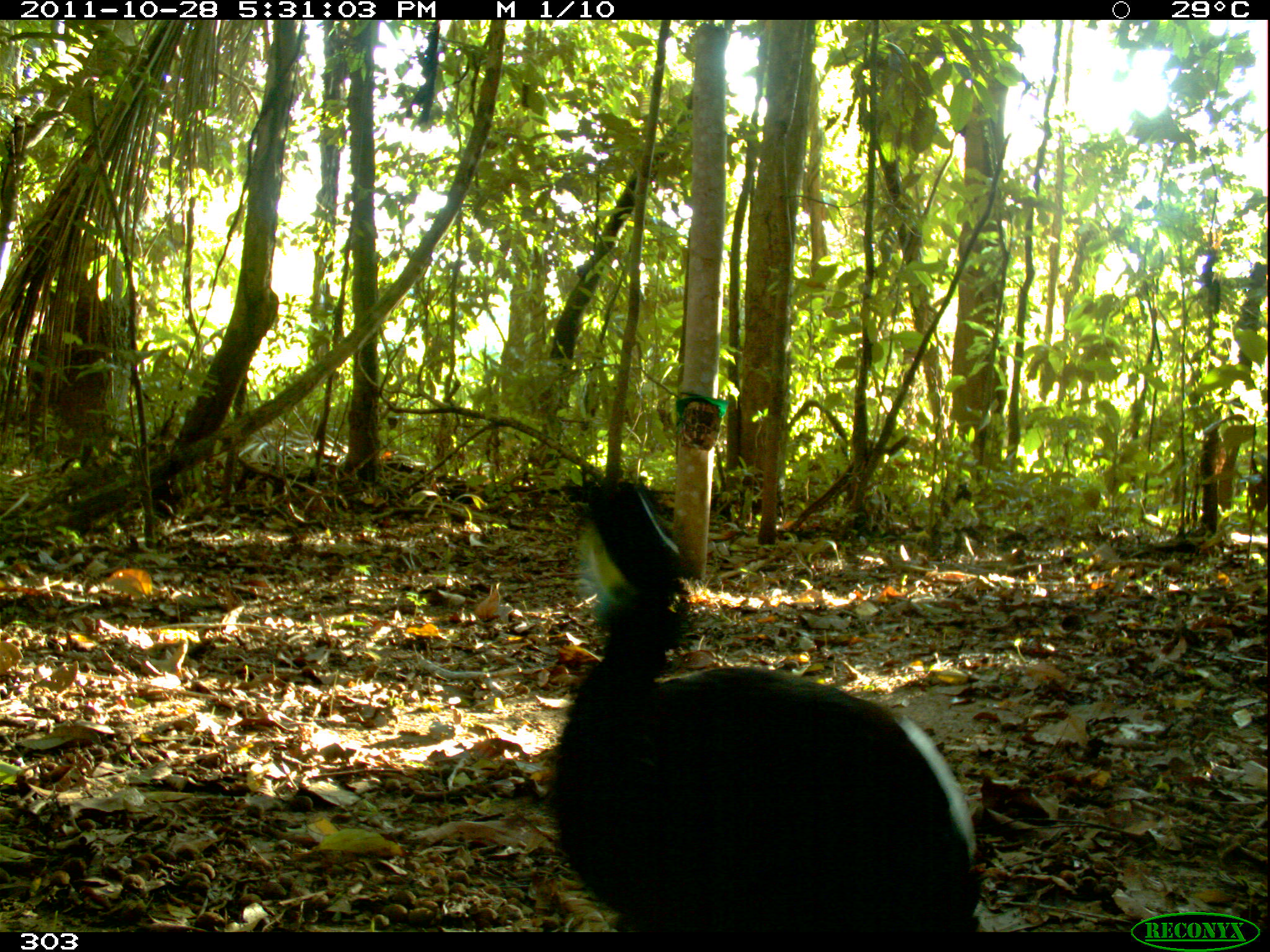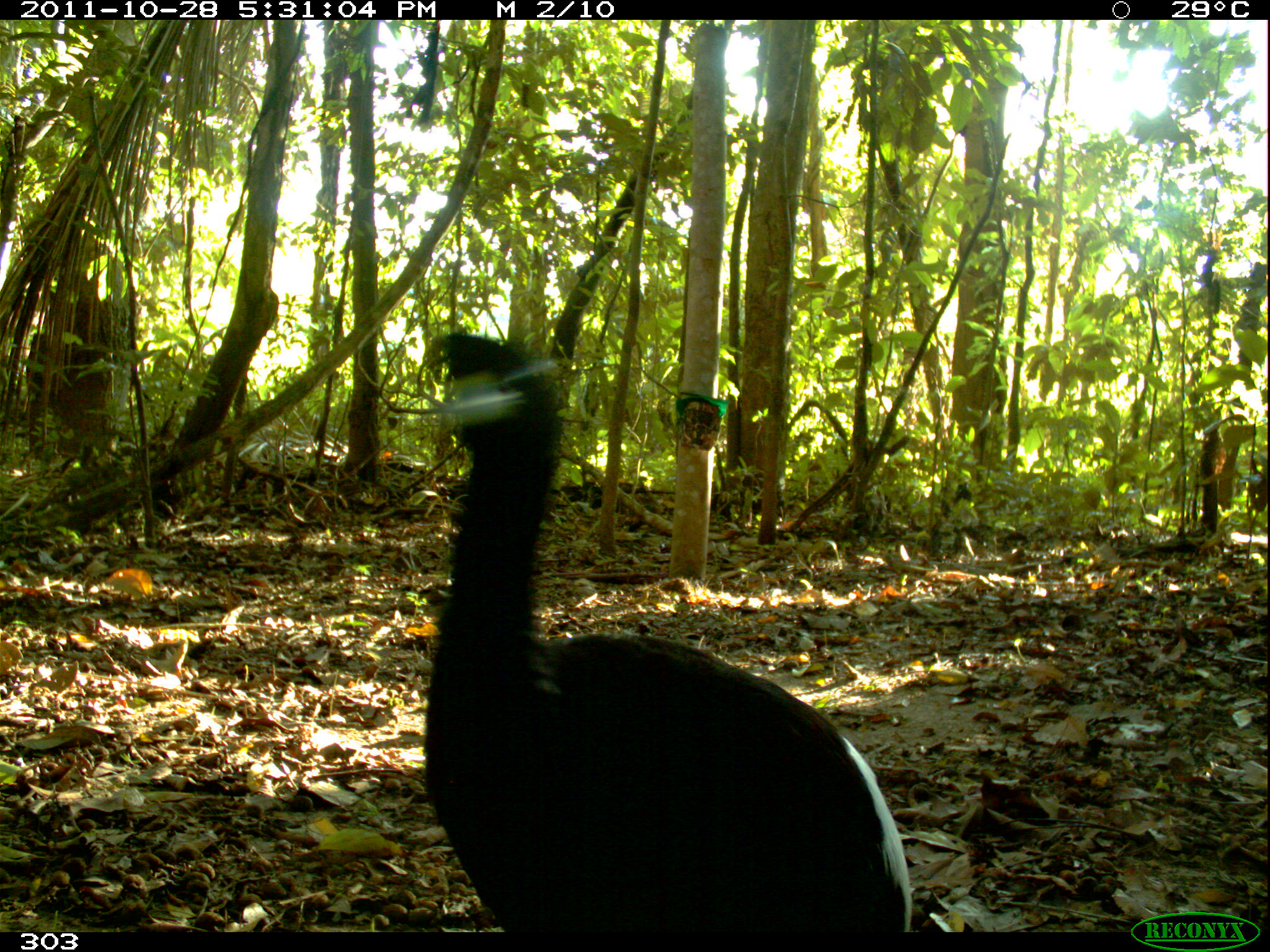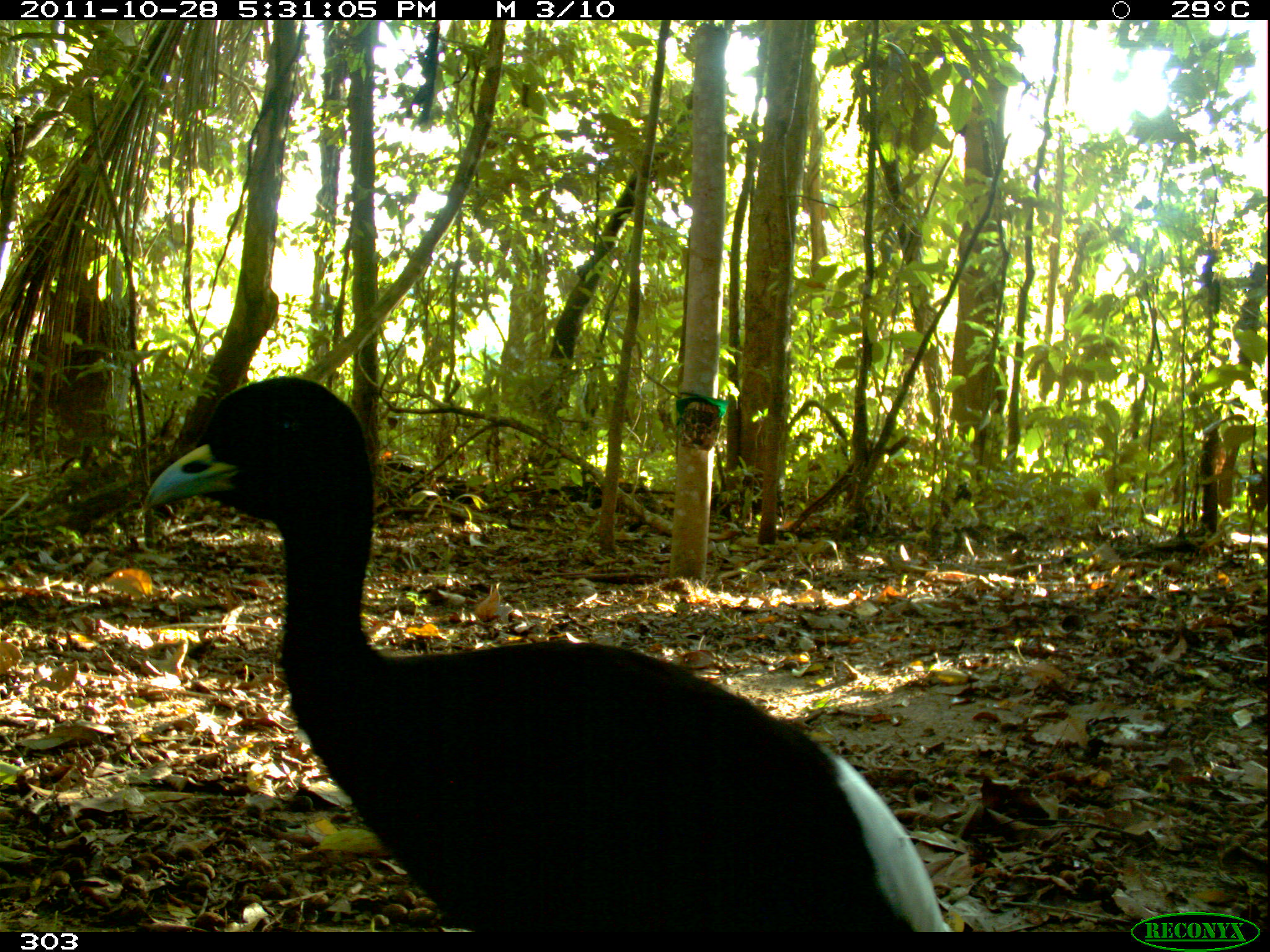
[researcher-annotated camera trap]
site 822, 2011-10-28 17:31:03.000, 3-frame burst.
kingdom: Animalia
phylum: Chordata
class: Aves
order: Gruiformes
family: Psophiidae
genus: Psophia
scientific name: Psophia leucoptera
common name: pale-winged trumpeter